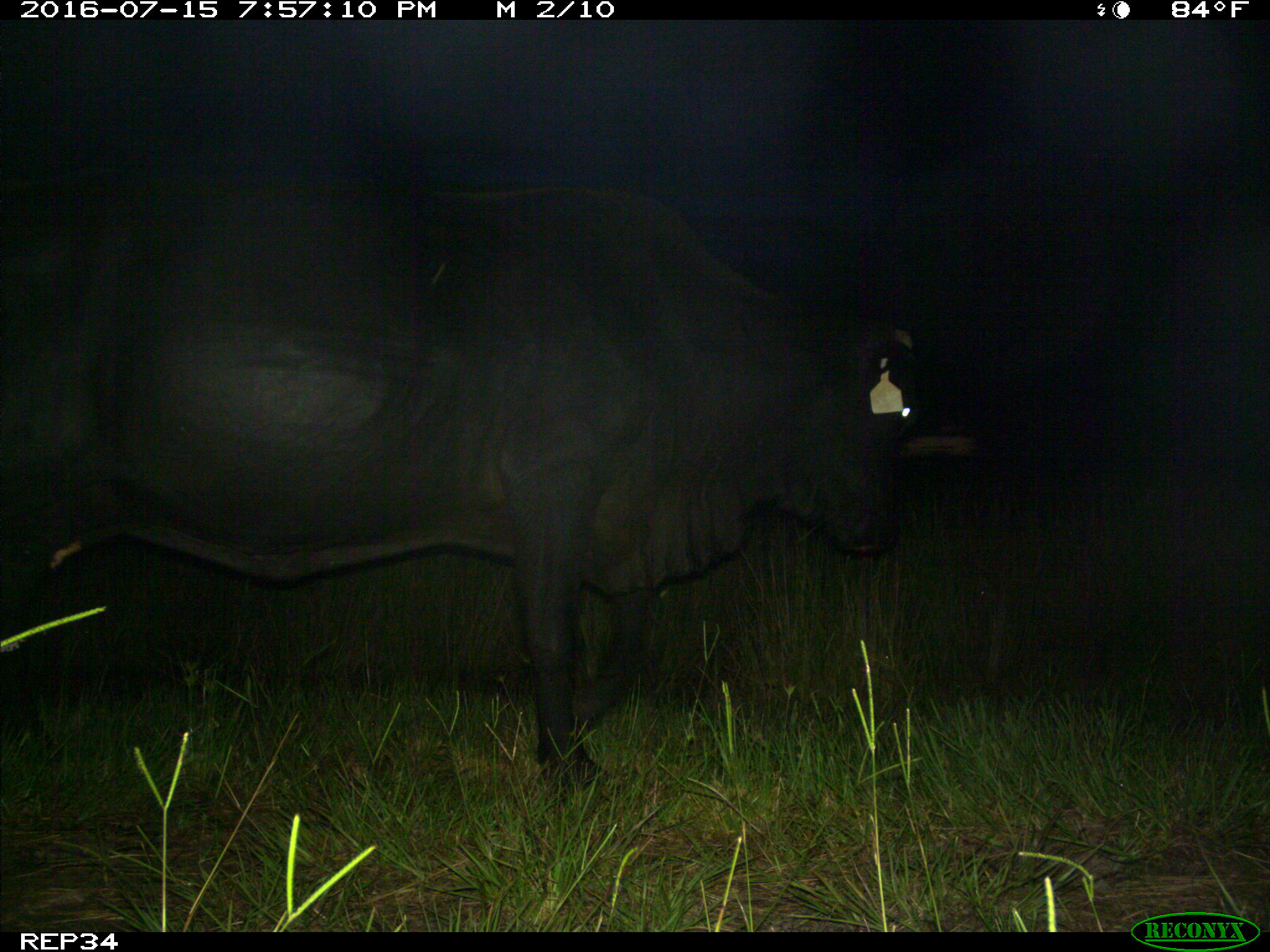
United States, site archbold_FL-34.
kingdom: Animalia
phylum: Chordata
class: Mammalia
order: Artiodactyla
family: Bovidae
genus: Bos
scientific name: Bos taurus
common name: domestic cow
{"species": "Bos taurus (domestic cow)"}